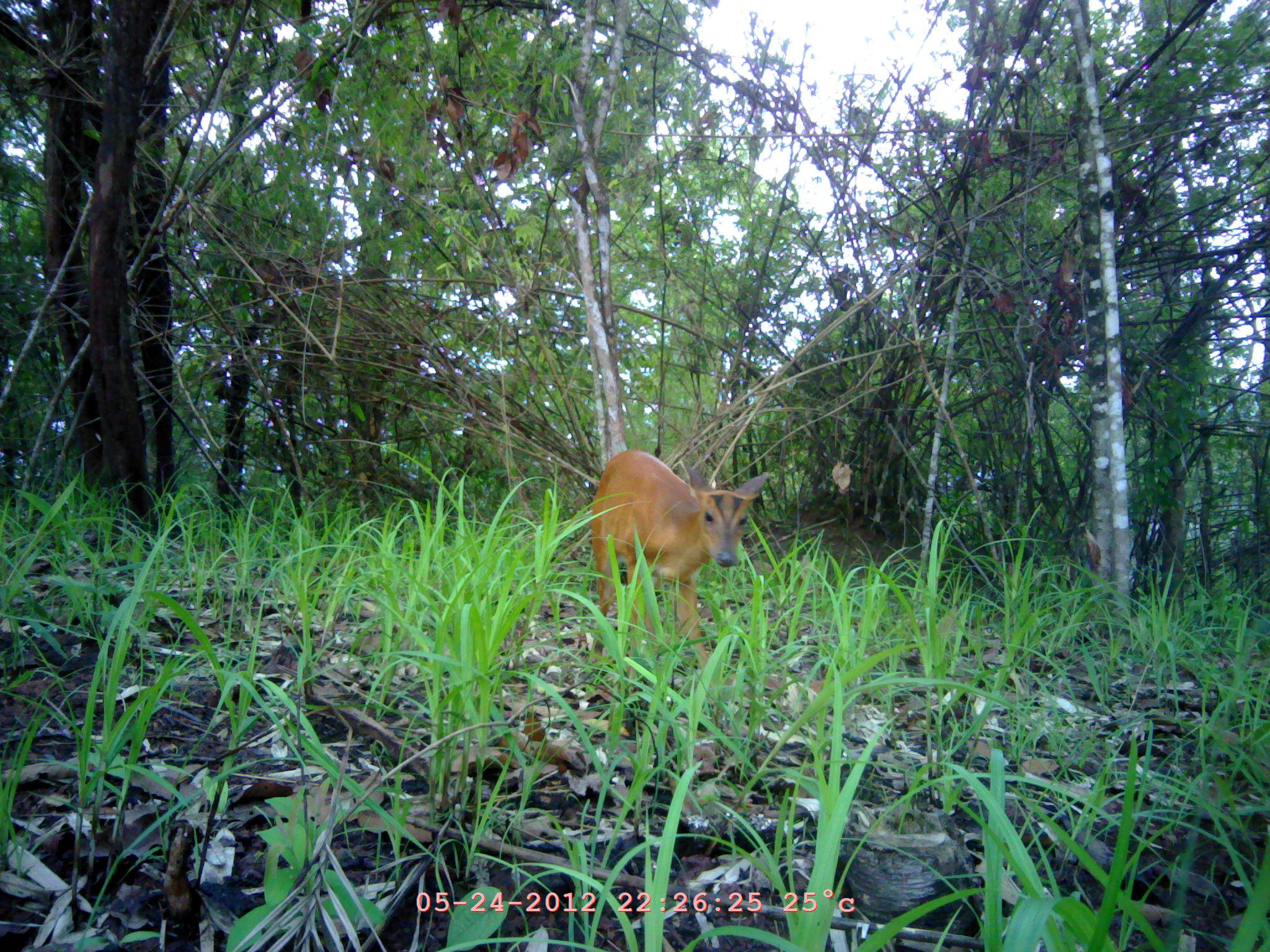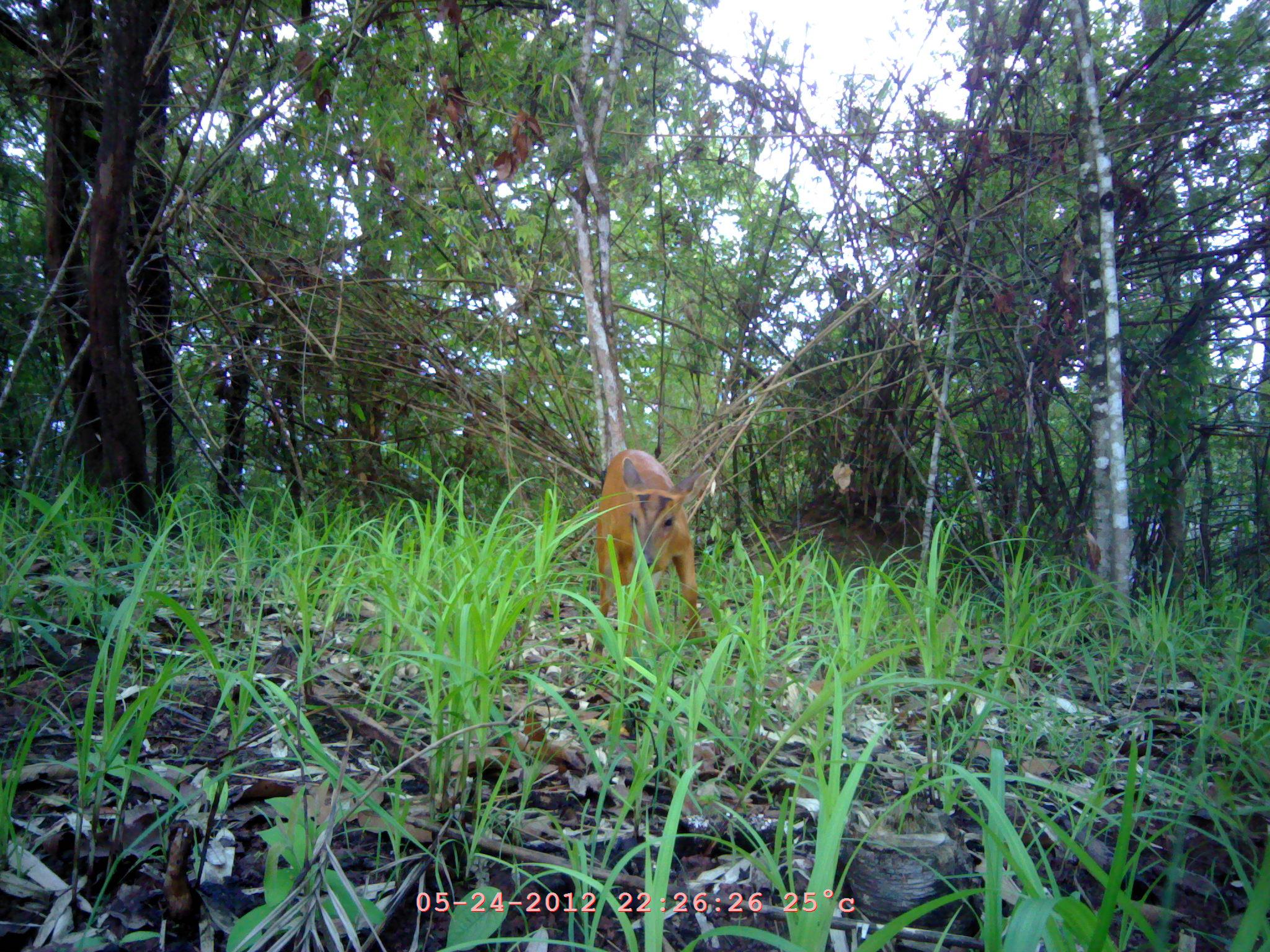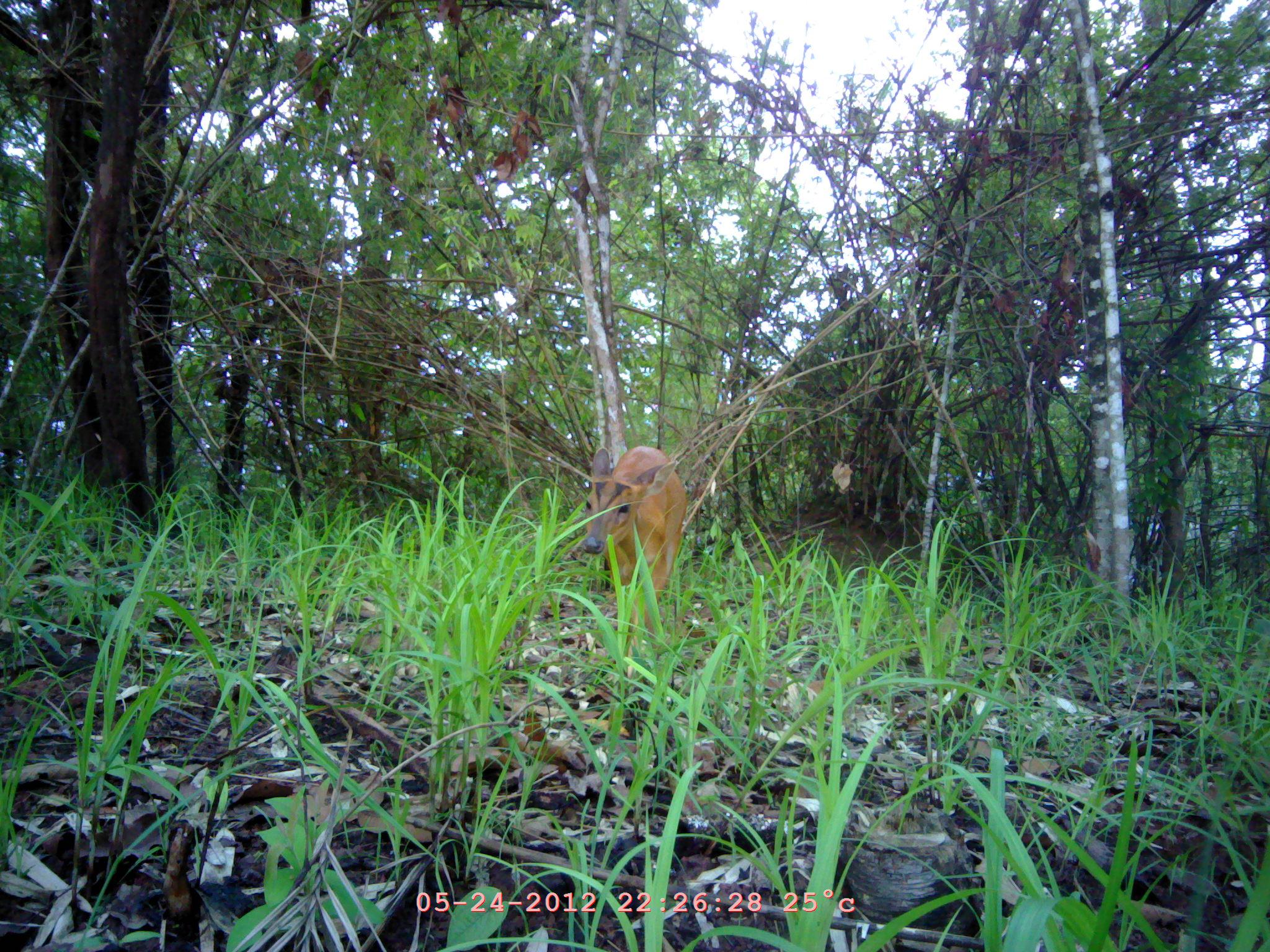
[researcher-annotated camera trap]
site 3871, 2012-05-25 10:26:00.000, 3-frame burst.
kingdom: Animalia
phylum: Chordata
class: Mammalia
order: Artiodactyla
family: Cervidae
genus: Muntiacus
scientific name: Muntiacus muntjak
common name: southern red muntjac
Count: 1.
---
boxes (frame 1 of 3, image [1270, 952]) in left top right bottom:
muntiacus muntjak: 590 449 771 686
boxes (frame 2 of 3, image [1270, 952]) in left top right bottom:
muntiacus muntjak: 587 448 707 668